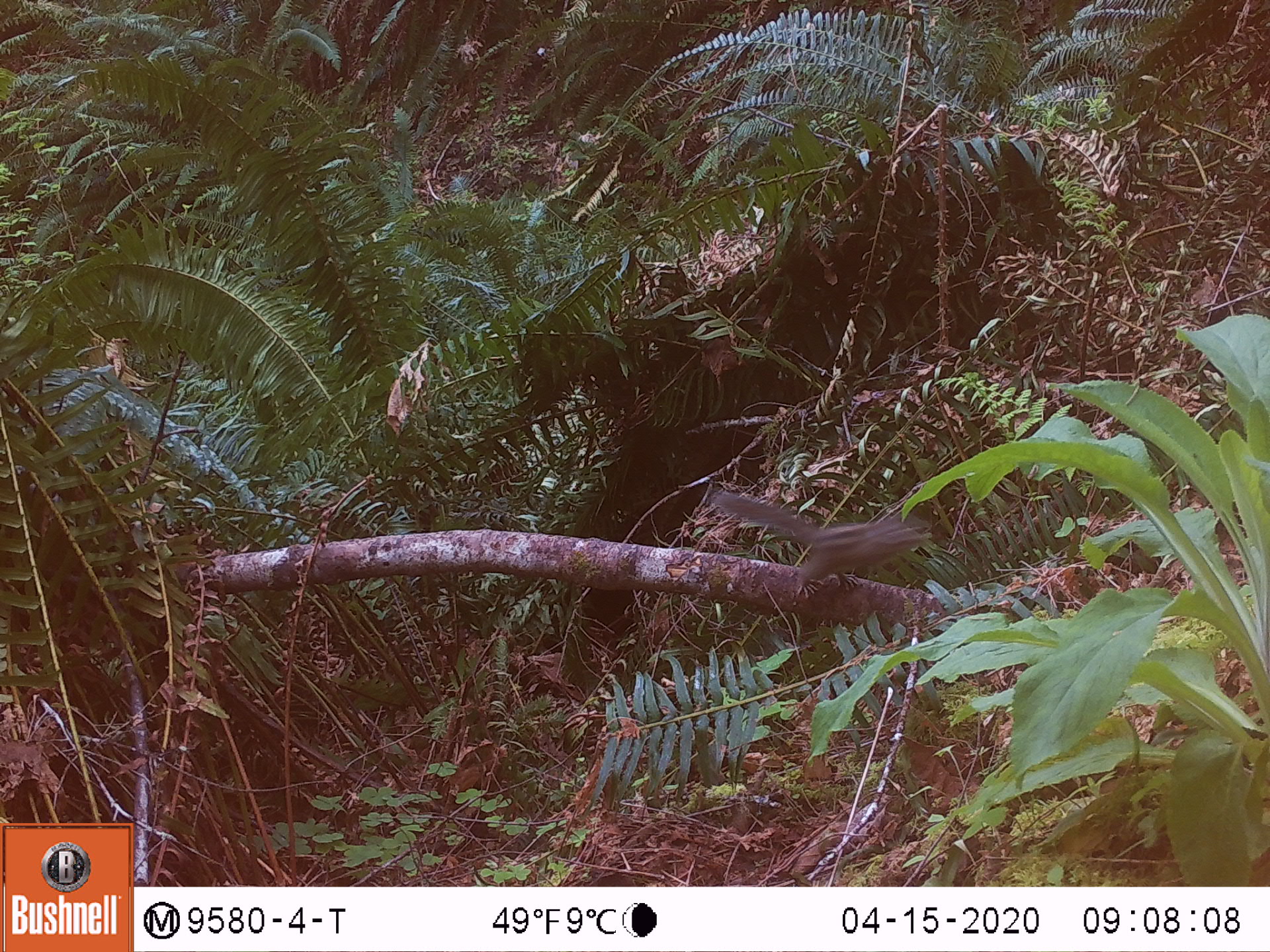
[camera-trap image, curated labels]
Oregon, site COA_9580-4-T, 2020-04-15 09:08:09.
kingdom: Animalia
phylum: Chordata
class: Mammalia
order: Rodentia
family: Sciuridae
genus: Neotamias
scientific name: Neotamias townsendii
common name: townsend's chipmunk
Townsend's chipmunk (Neotamias townsendii).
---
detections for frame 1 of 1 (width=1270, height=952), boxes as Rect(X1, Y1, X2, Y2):
townsend's chipmunk: Rect(709, 481, 939, 601)